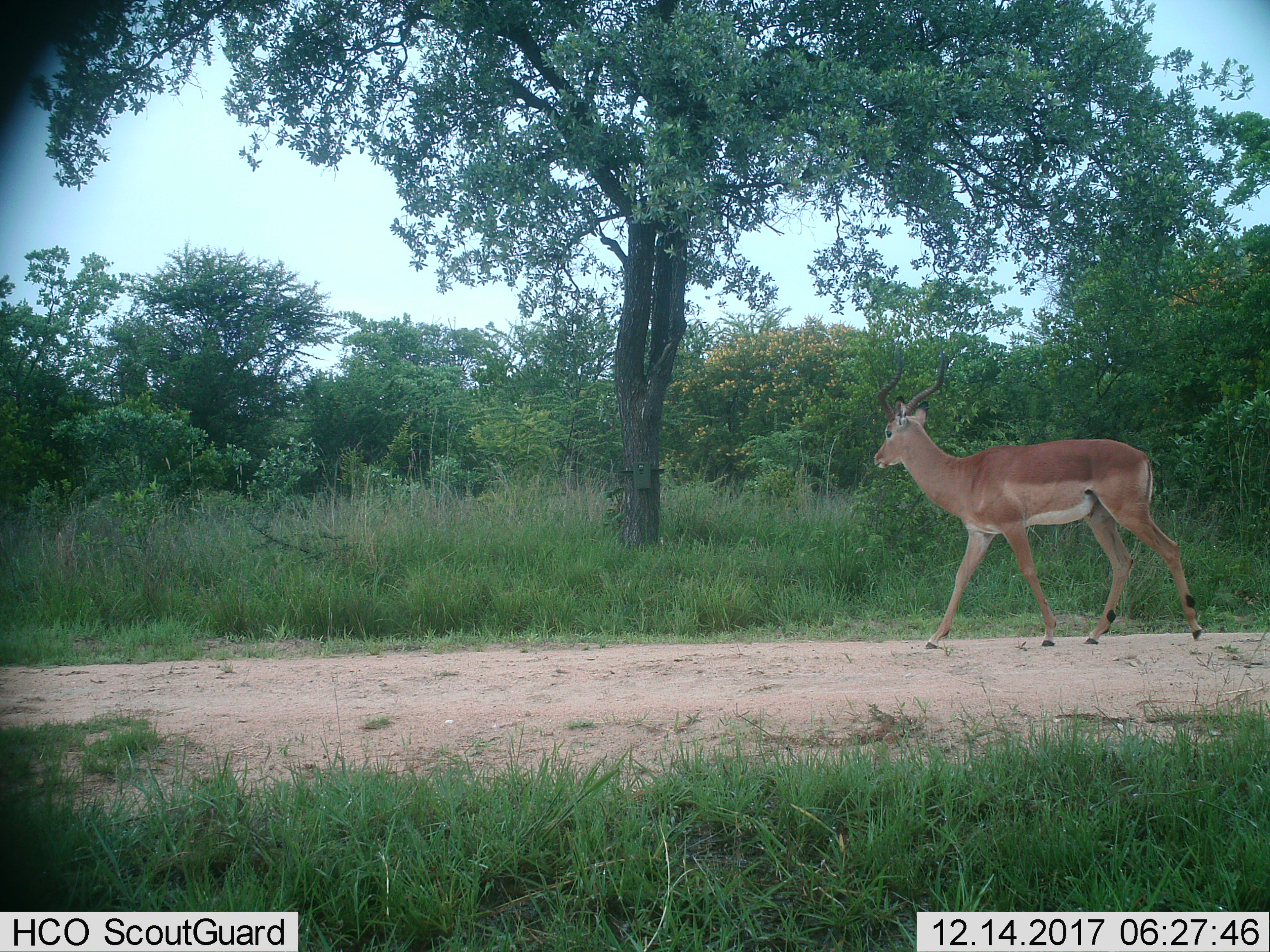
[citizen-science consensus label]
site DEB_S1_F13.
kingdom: Animalia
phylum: Chordata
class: Mammalia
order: Artiodactyla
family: Bovidae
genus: Aepyceros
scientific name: Aepyceros melampus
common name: impala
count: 1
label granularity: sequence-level